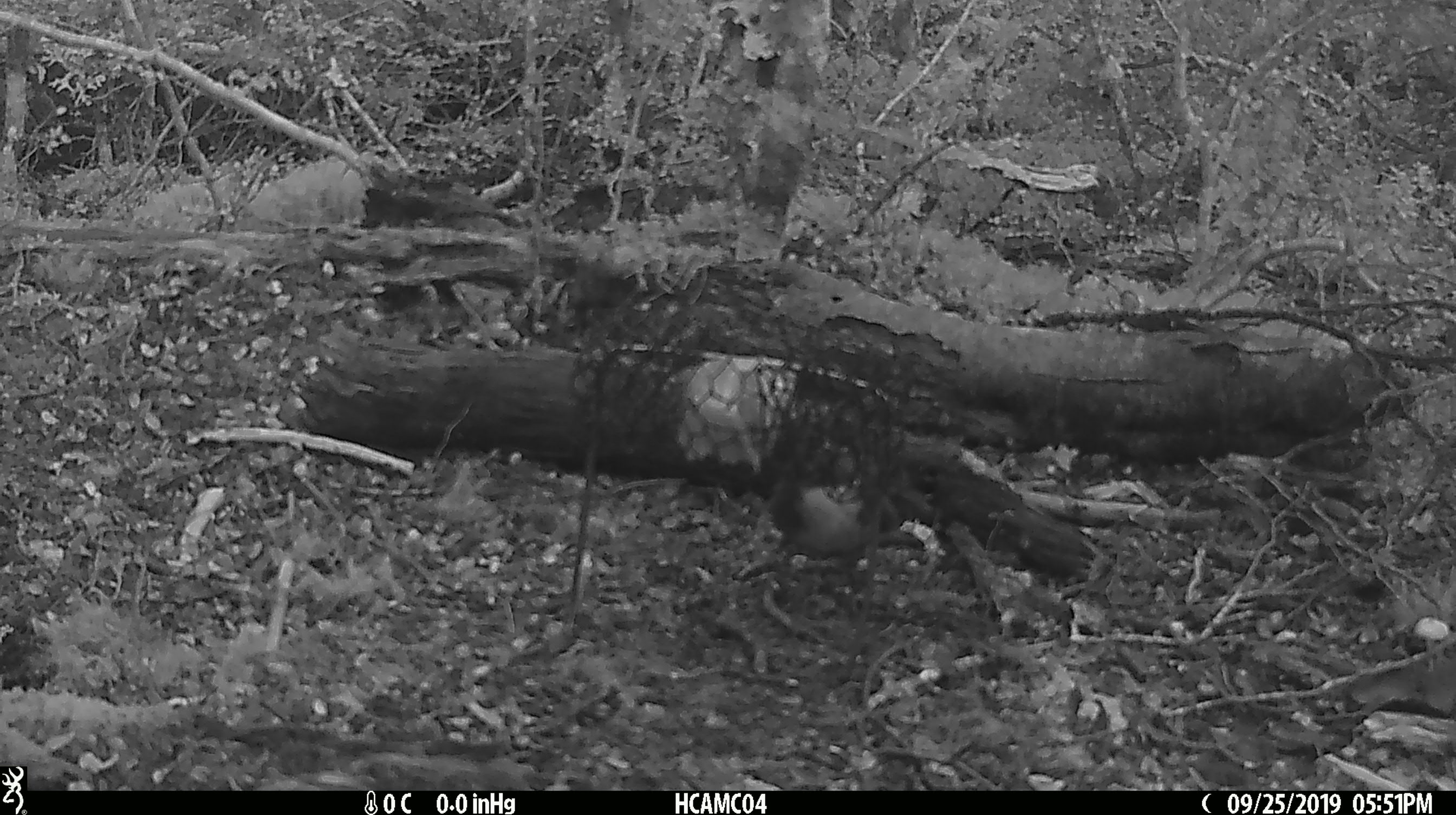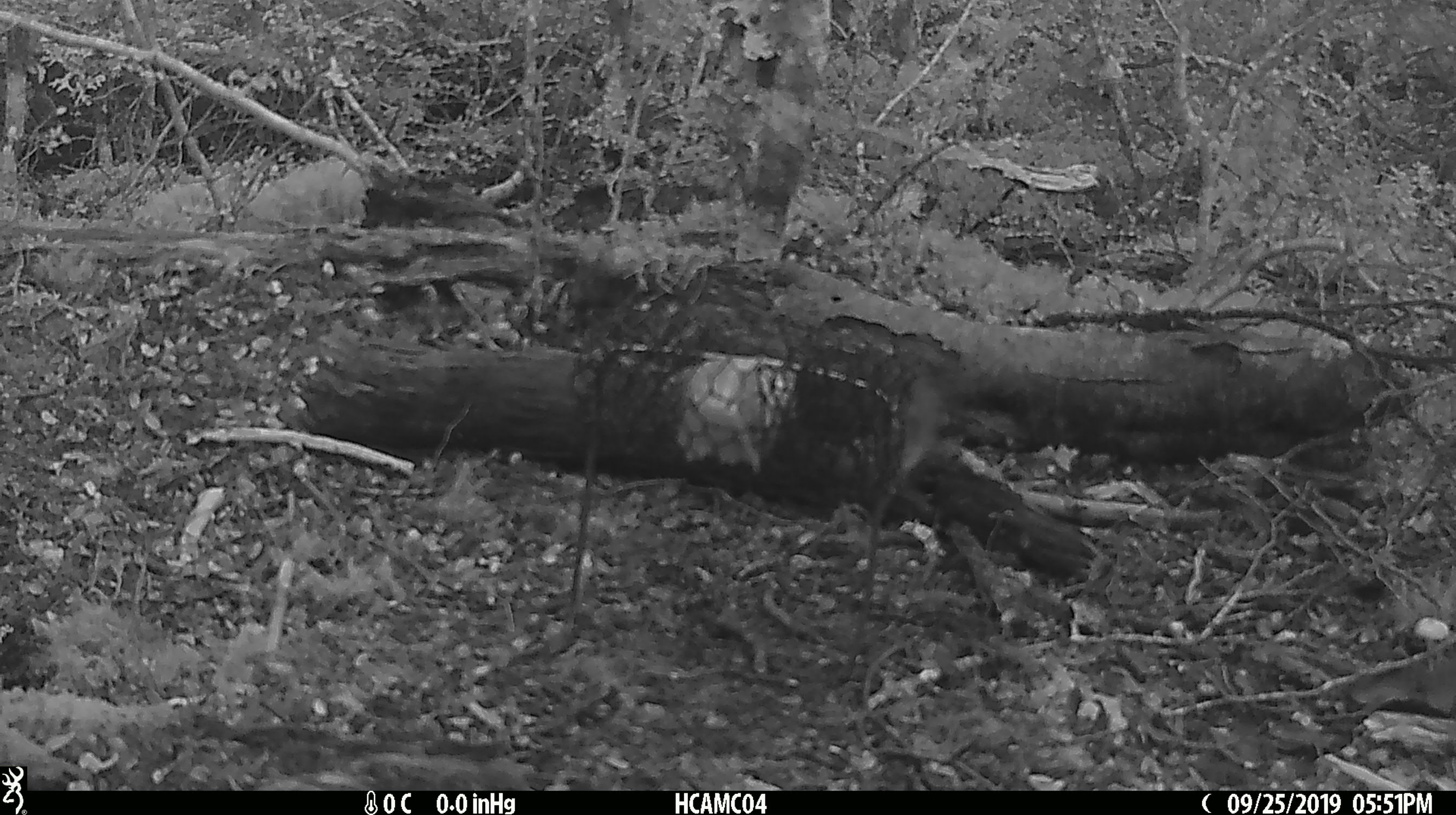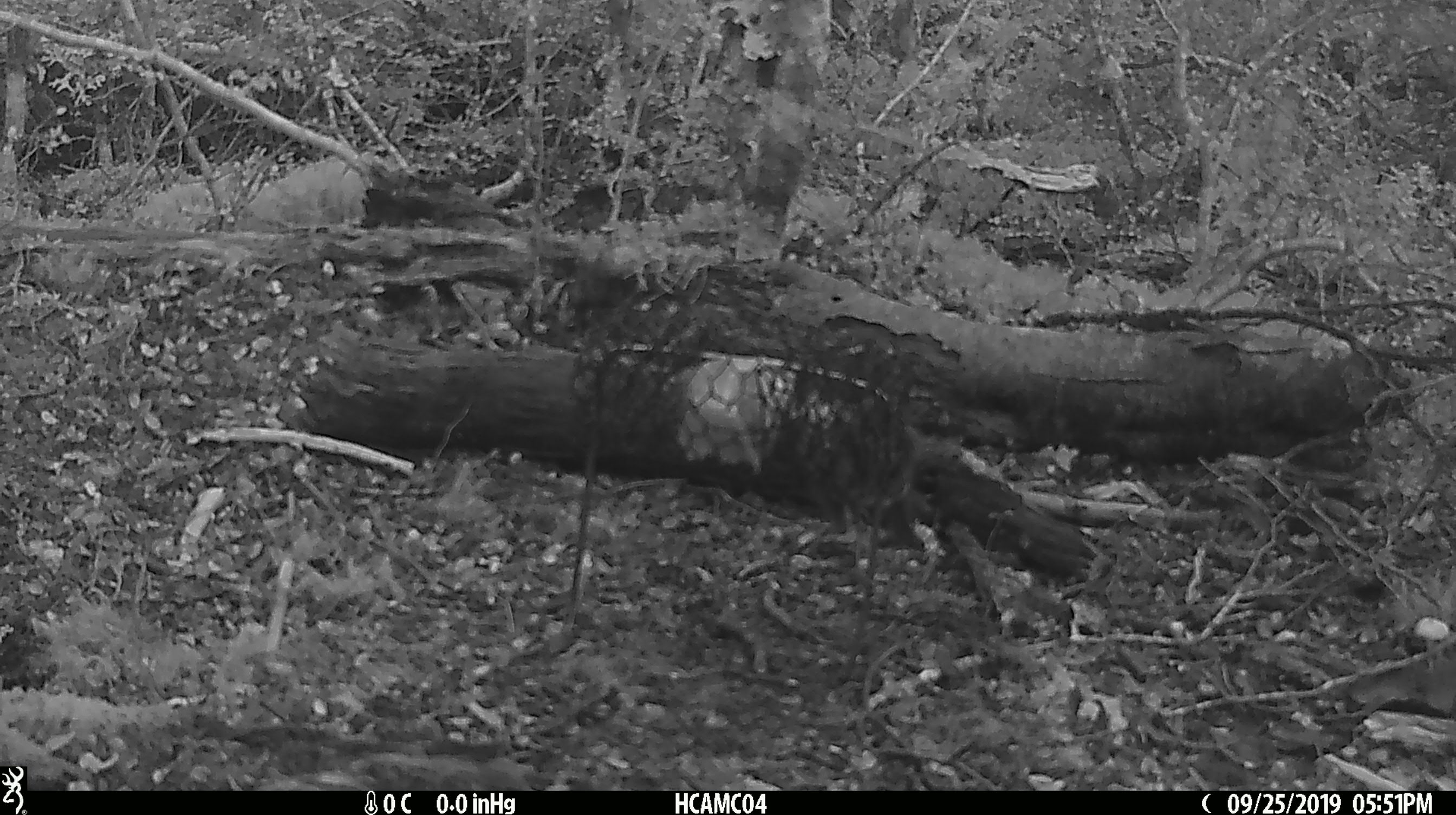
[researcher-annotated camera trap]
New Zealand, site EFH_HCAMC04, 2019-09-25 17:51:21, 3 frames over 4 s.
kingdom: Animalia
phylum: Chordata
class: Aves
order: Passeriformes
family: Petroicidae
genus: Petroica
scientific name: Petroica australis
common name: new zealand robin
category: robin